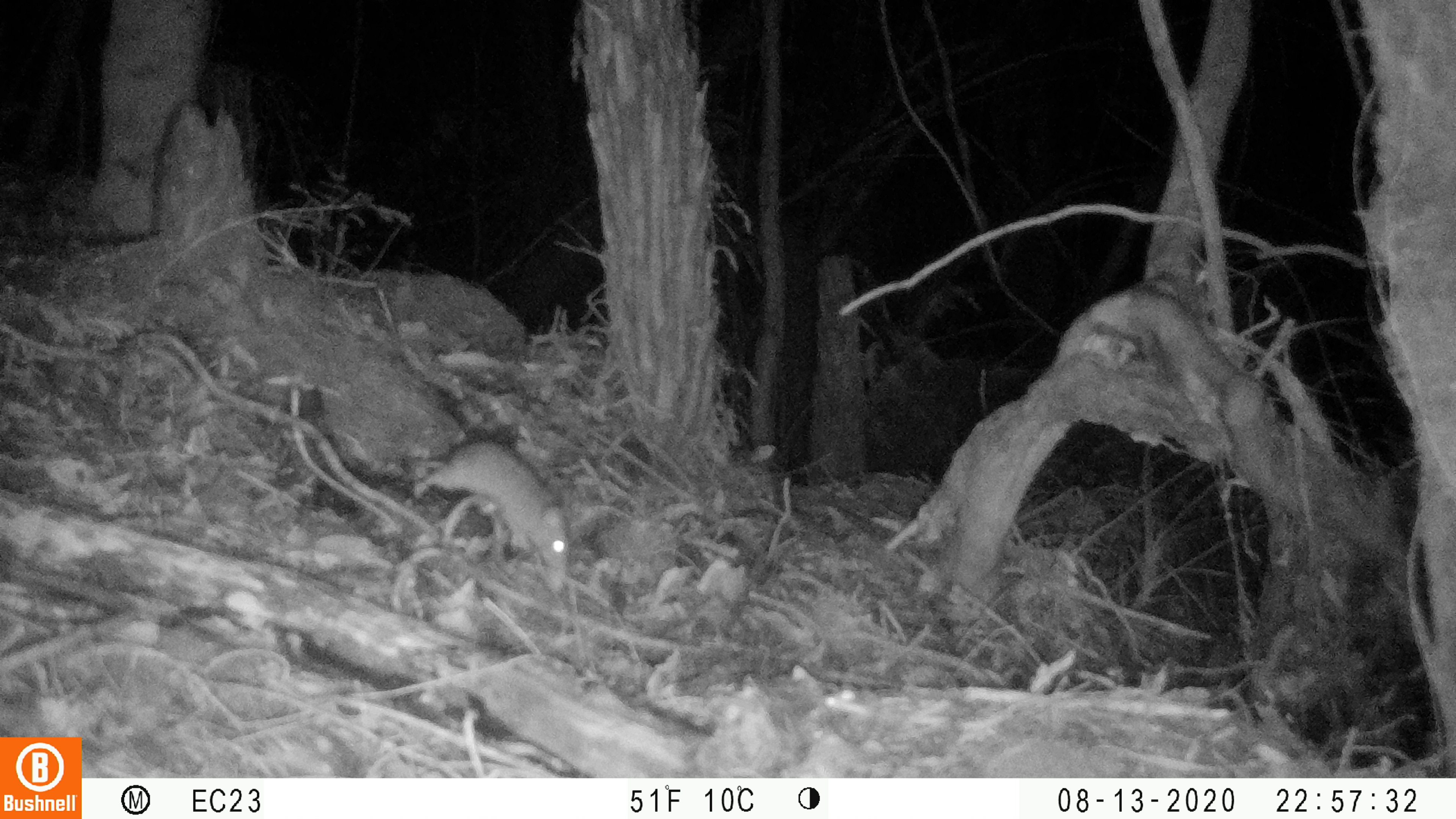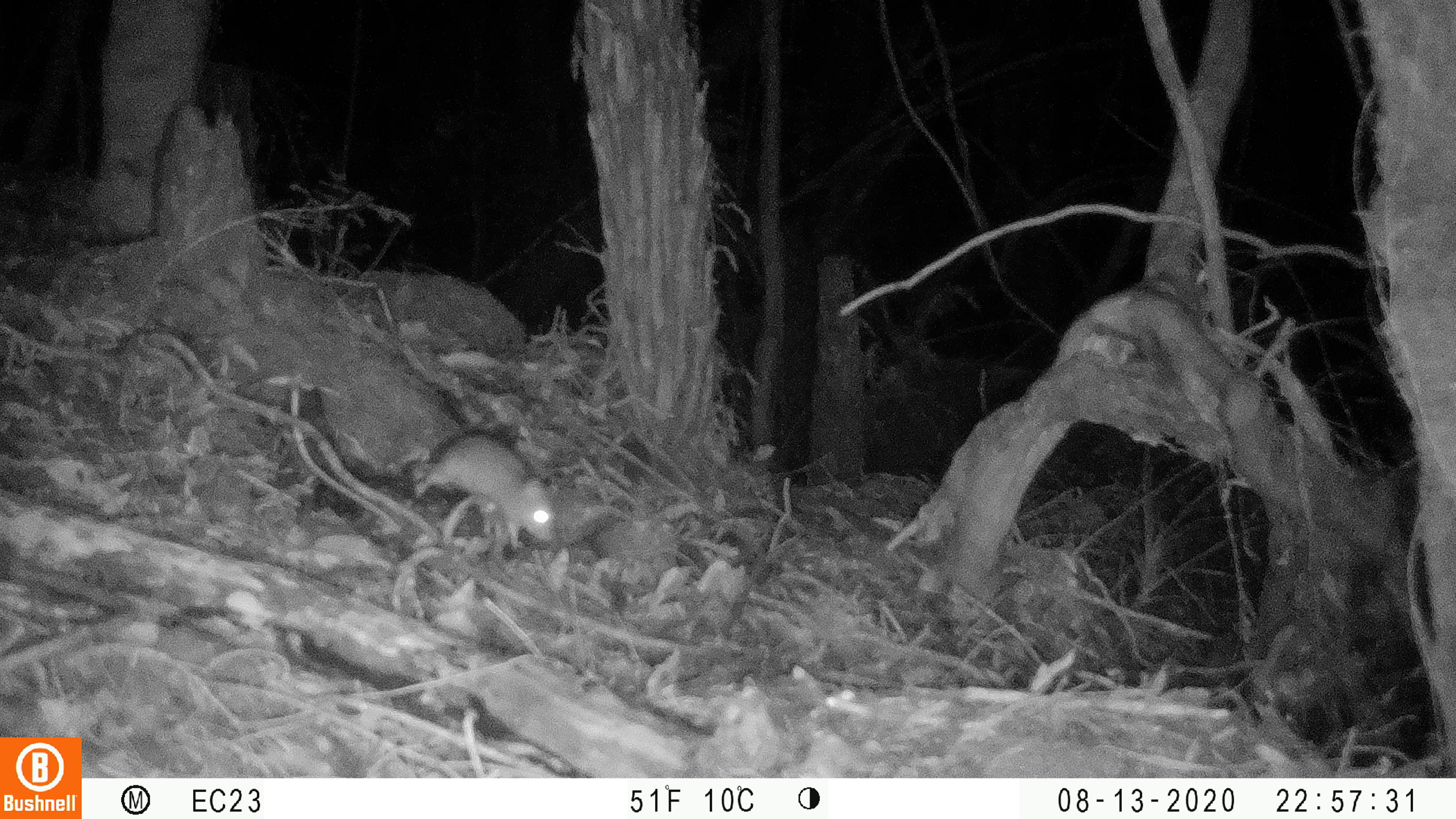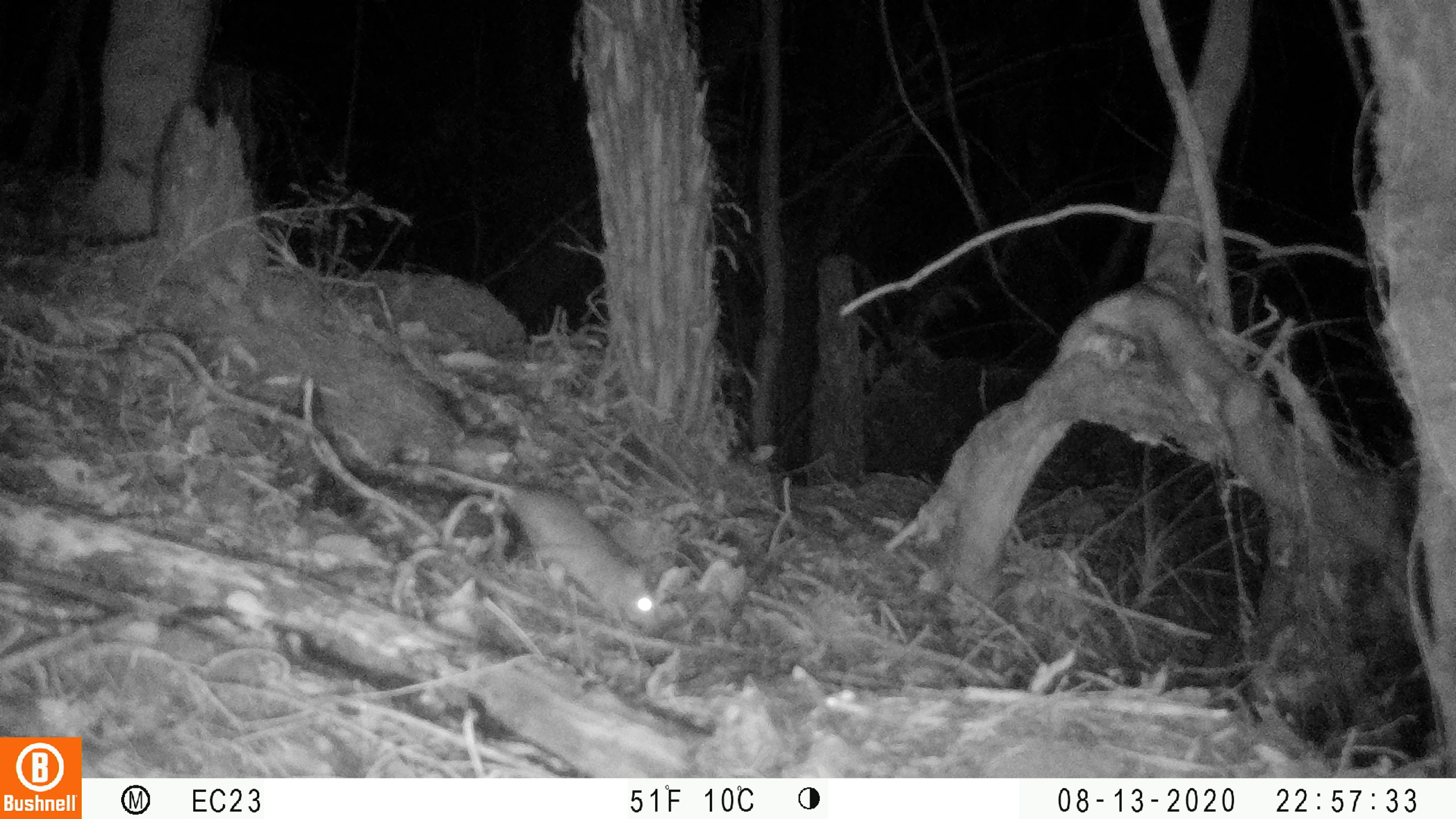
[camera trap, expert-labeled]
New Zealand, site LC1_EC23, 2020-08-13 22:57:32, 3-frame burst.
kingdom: Animalia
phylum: Chordata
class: Mammalia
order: Rodentia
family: Muridae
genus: Rattus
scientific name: Rattus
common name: rat